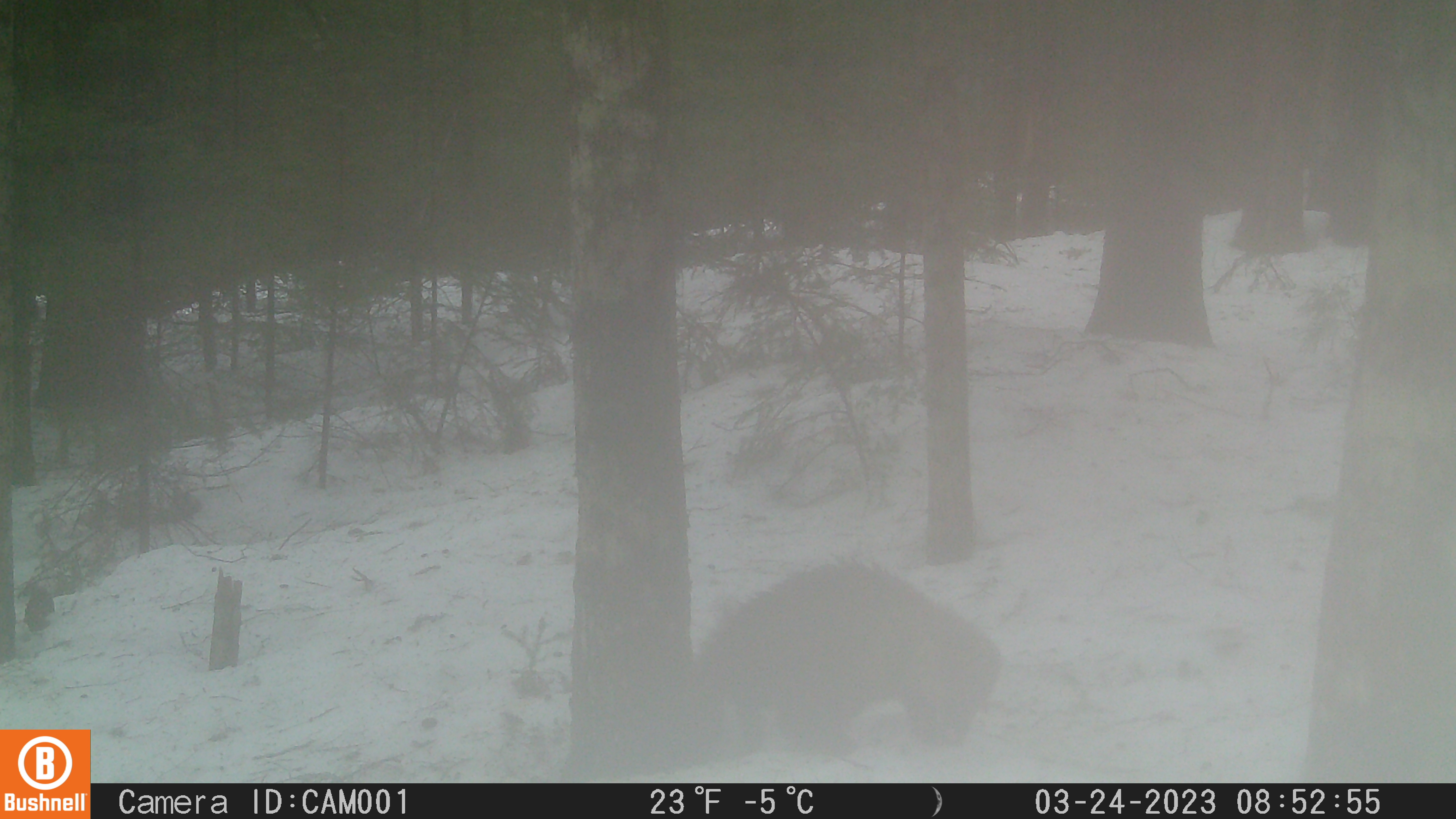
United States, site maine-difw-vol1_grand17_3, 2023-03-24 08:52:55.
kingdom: Animalia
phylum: Chordata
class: Mammalia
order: Carnivora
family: Mustelidae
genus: Pekania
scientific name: Pekania pennanti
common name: fisher